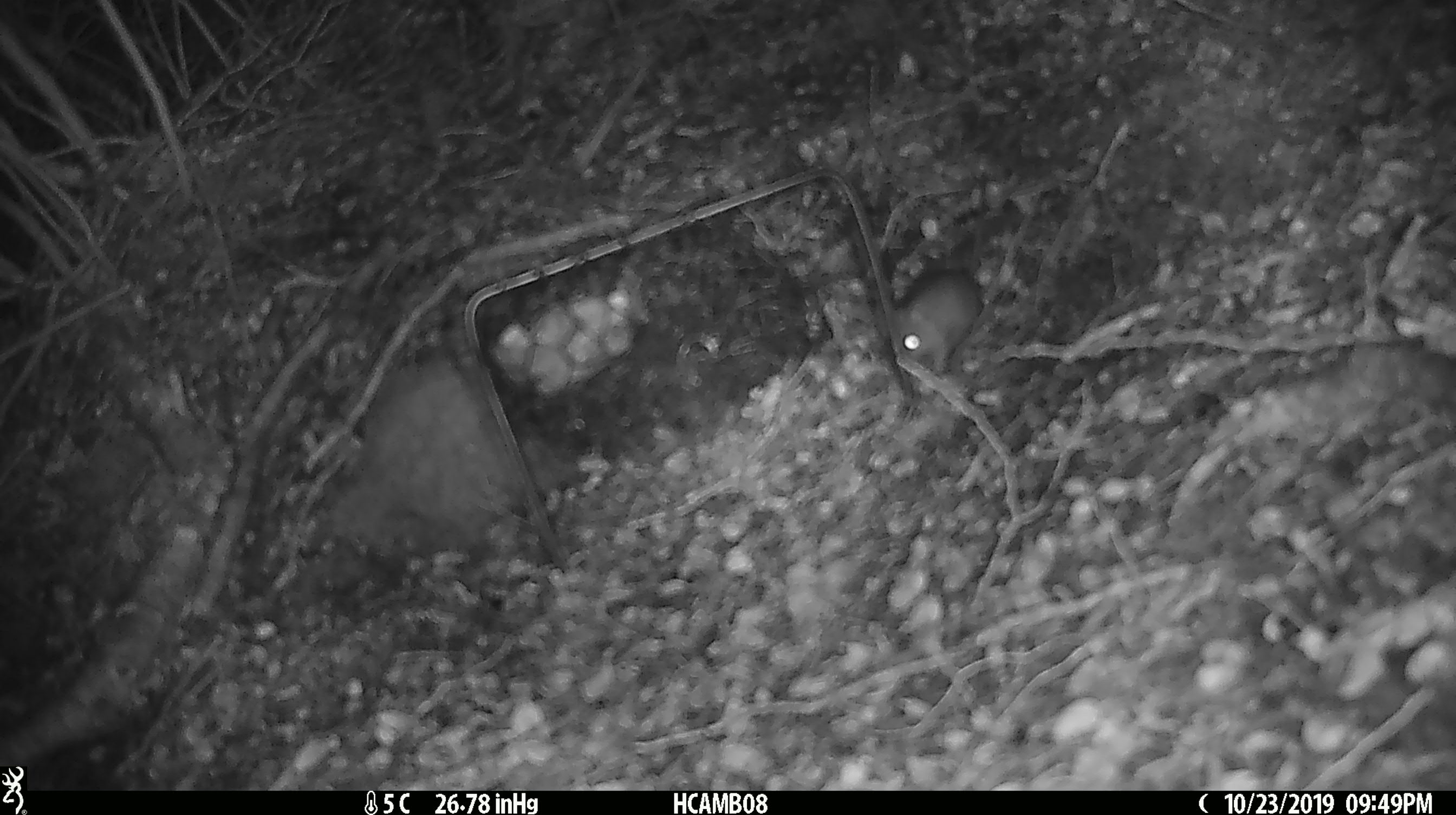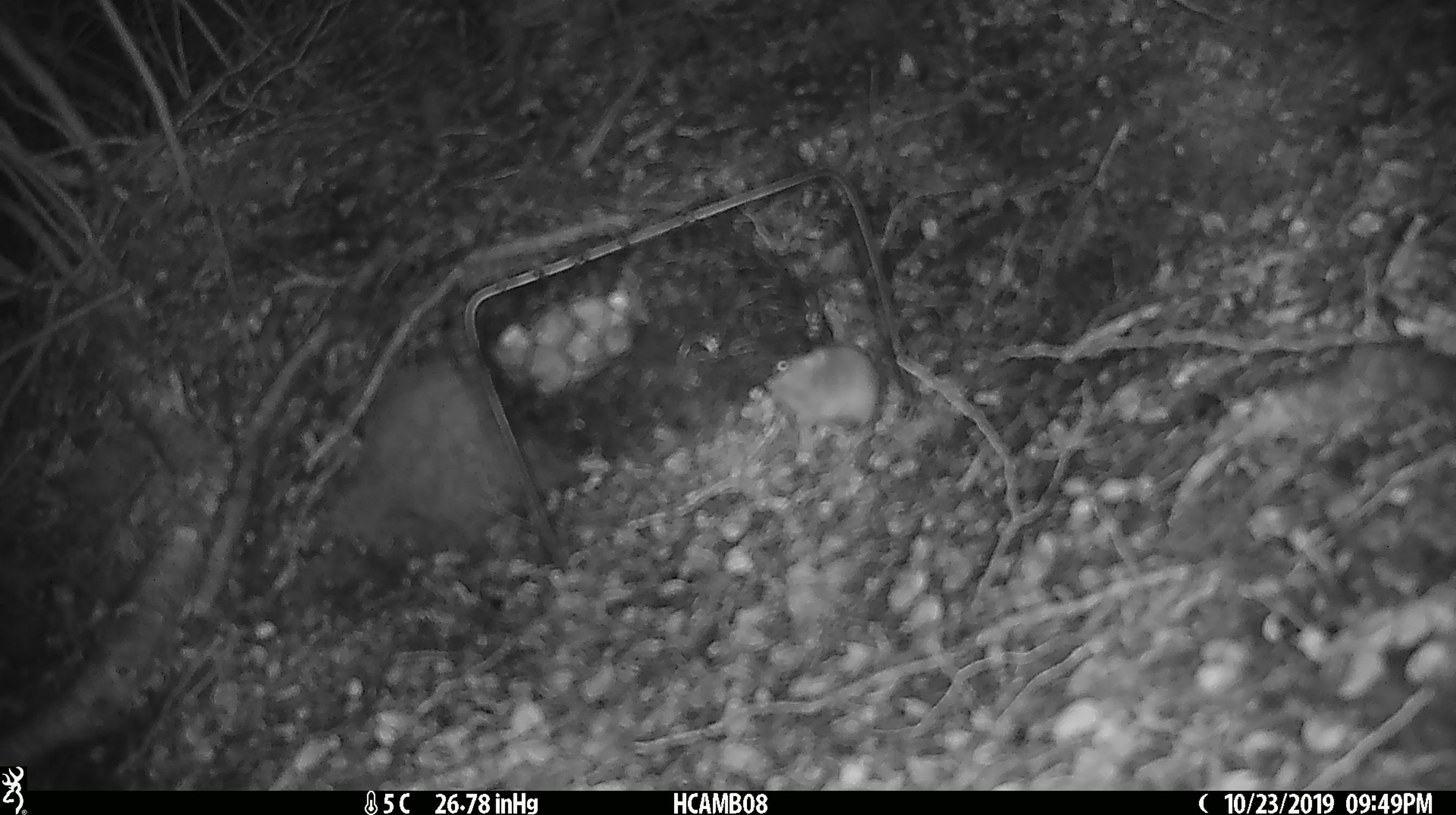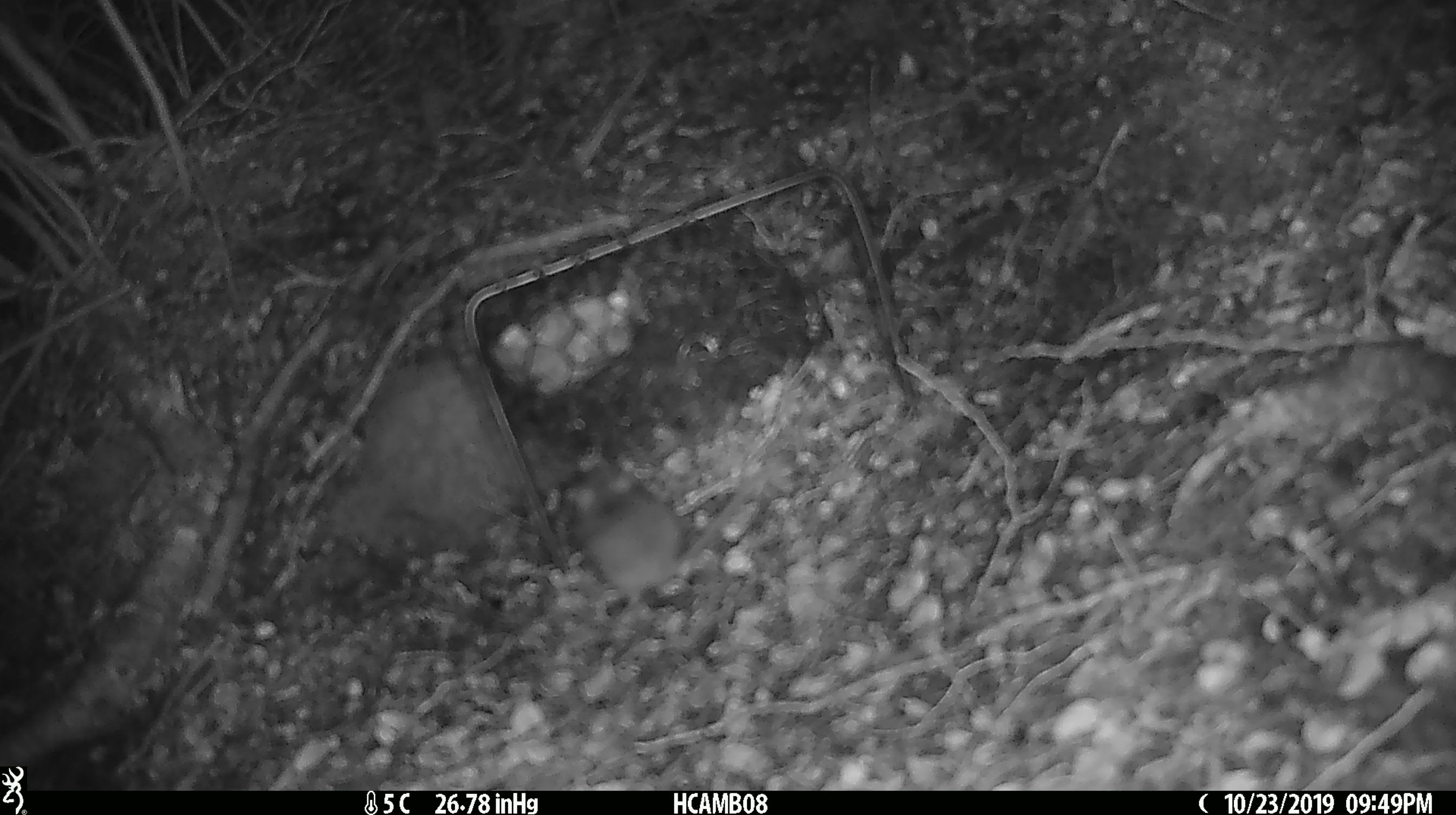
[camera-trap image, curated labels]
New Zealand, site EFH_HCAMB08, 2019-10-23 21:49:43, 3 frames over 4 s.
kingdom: Animalia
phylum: Chordata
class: Mammalia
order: Rodentia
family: Muridae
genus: Mus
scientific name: Mus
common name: mouse